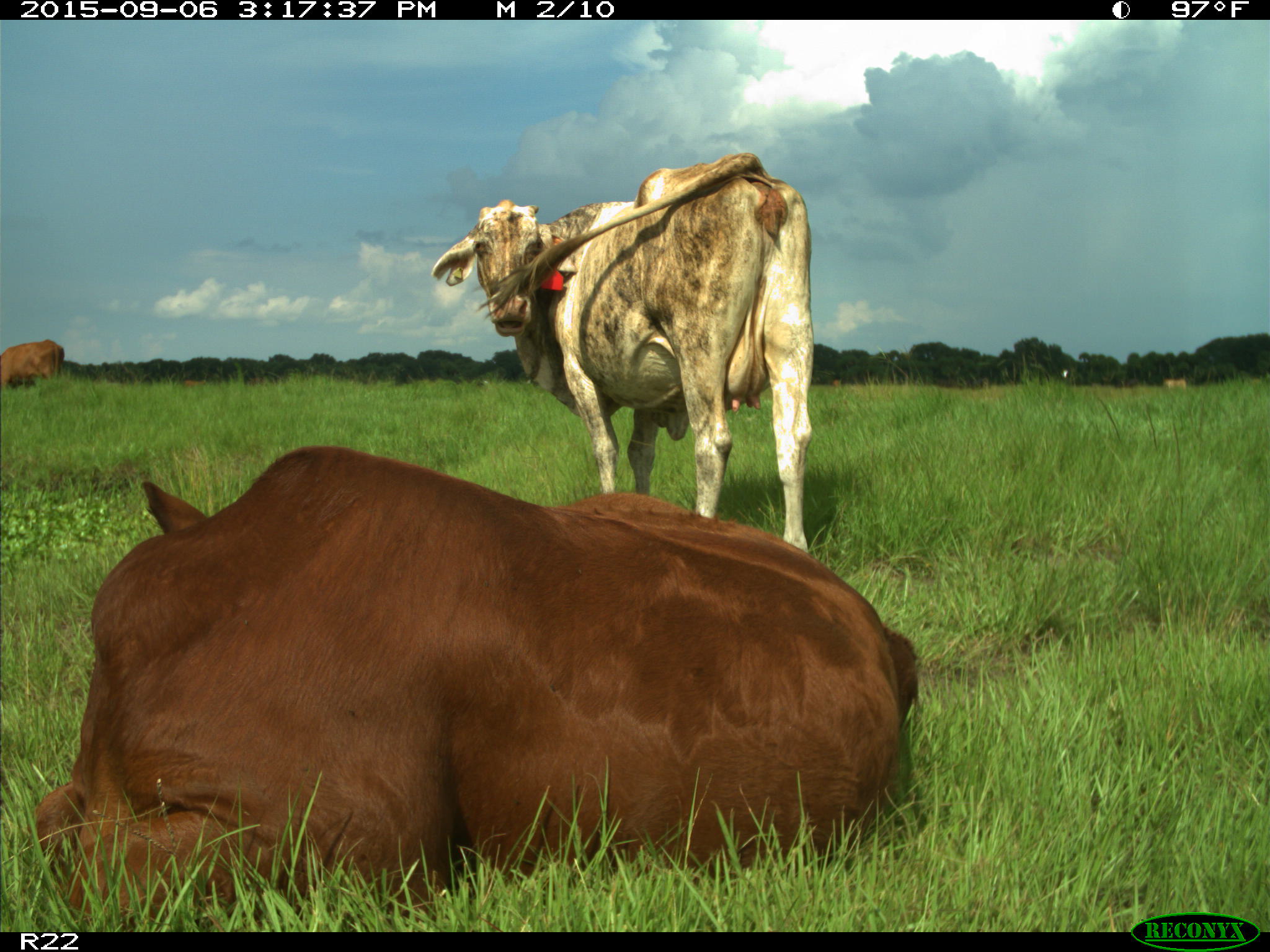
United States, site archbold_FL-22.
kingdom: Animalia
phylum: Chordata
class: Mammalia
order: Artiodactyla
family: Bovidae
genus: Bos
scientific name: Bos taurus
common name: domestic cow